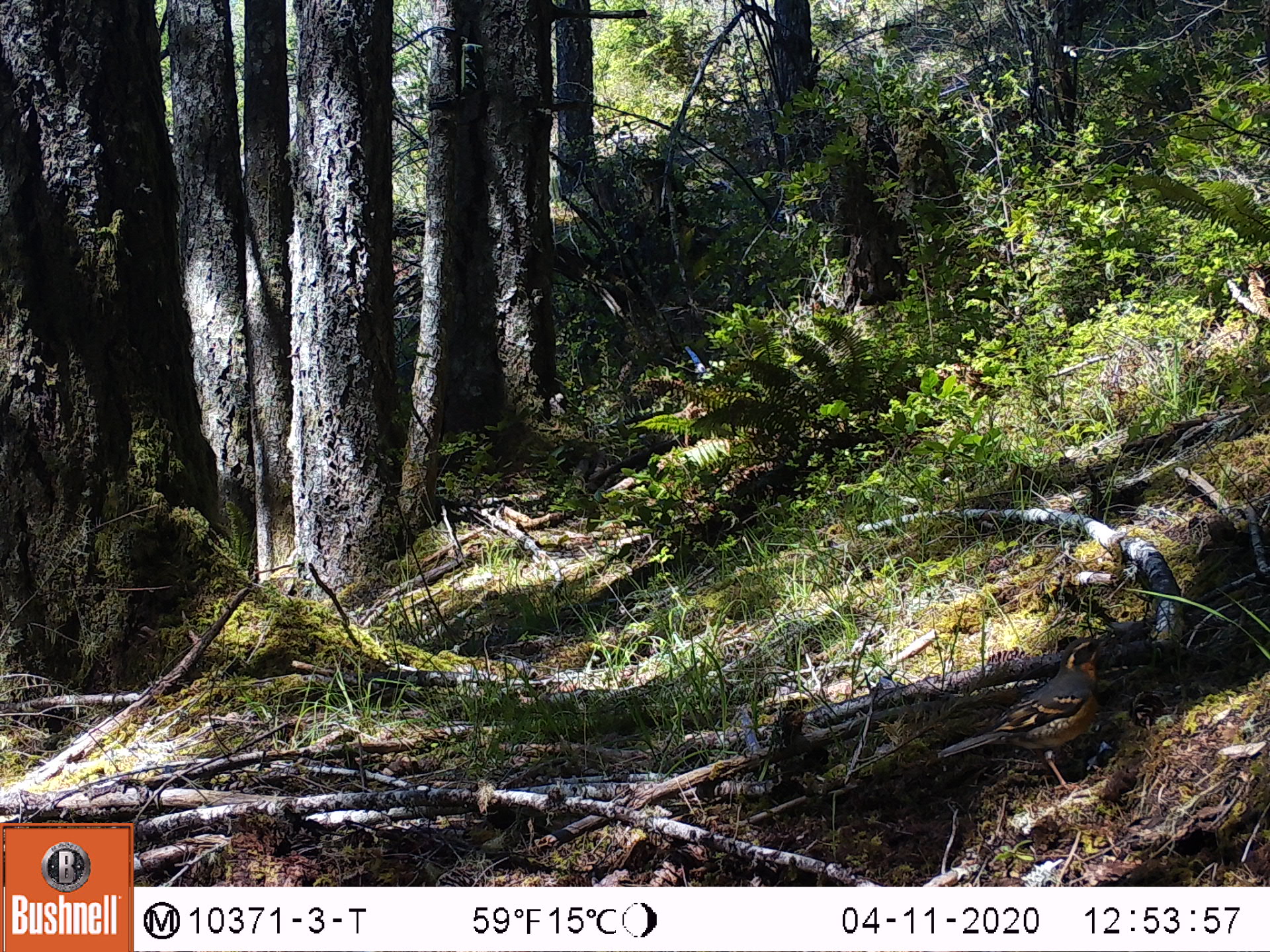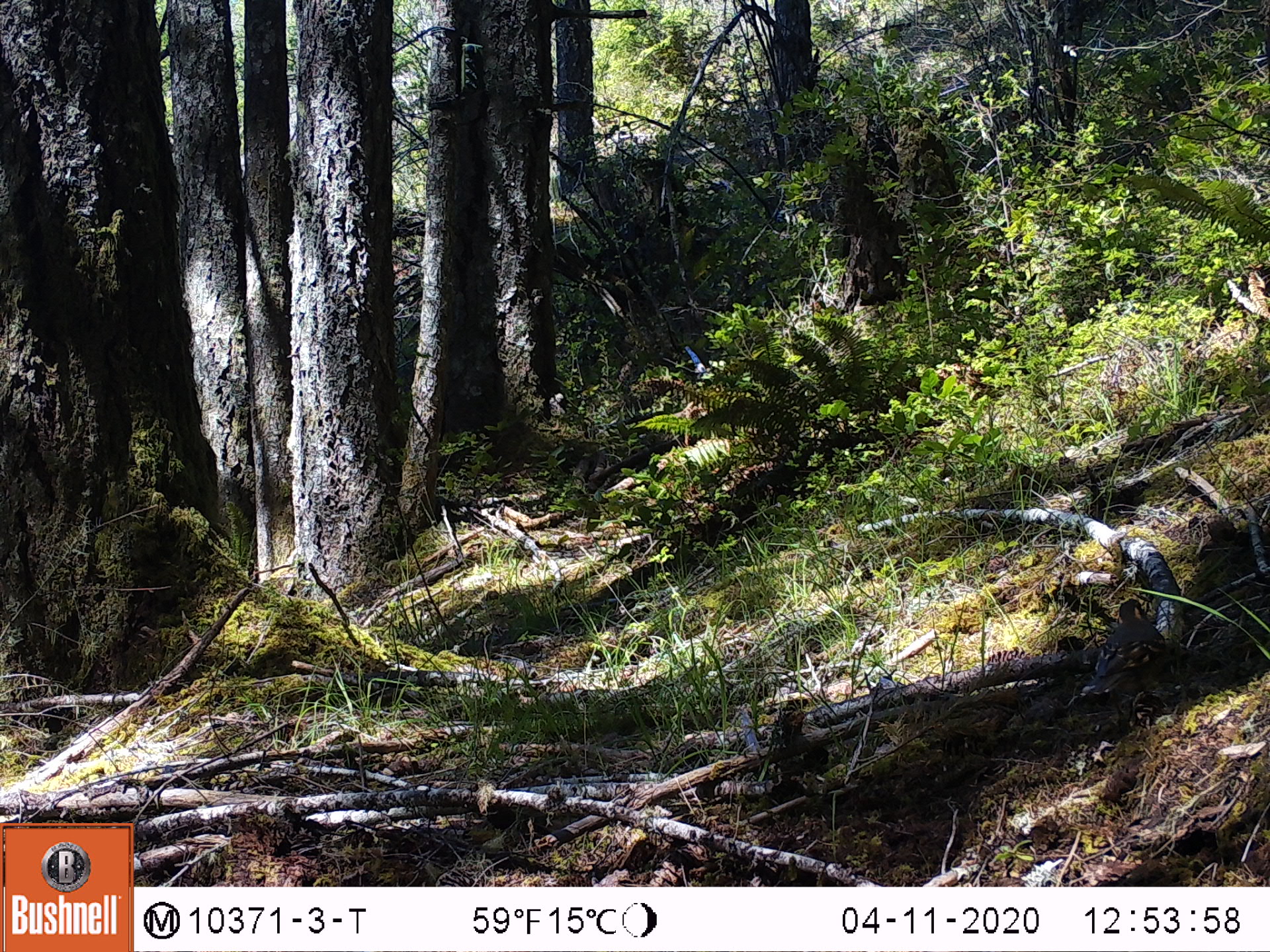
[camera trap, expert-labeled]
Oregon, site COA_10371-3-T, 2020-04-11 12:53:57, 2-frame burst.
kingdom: Animalia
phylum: Chordata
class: Aves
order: Passeriformes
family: Turdidae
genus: Ixoreus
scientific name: Ixoreus naevius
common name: varied thrush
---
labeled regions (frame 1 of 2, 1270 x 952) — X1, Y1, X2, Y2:
varied thrush: 930, 632, 1105, 792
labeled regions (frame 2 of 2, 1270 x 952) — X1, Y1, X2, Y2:
varied thrush: 1078, 594, 1171, 718